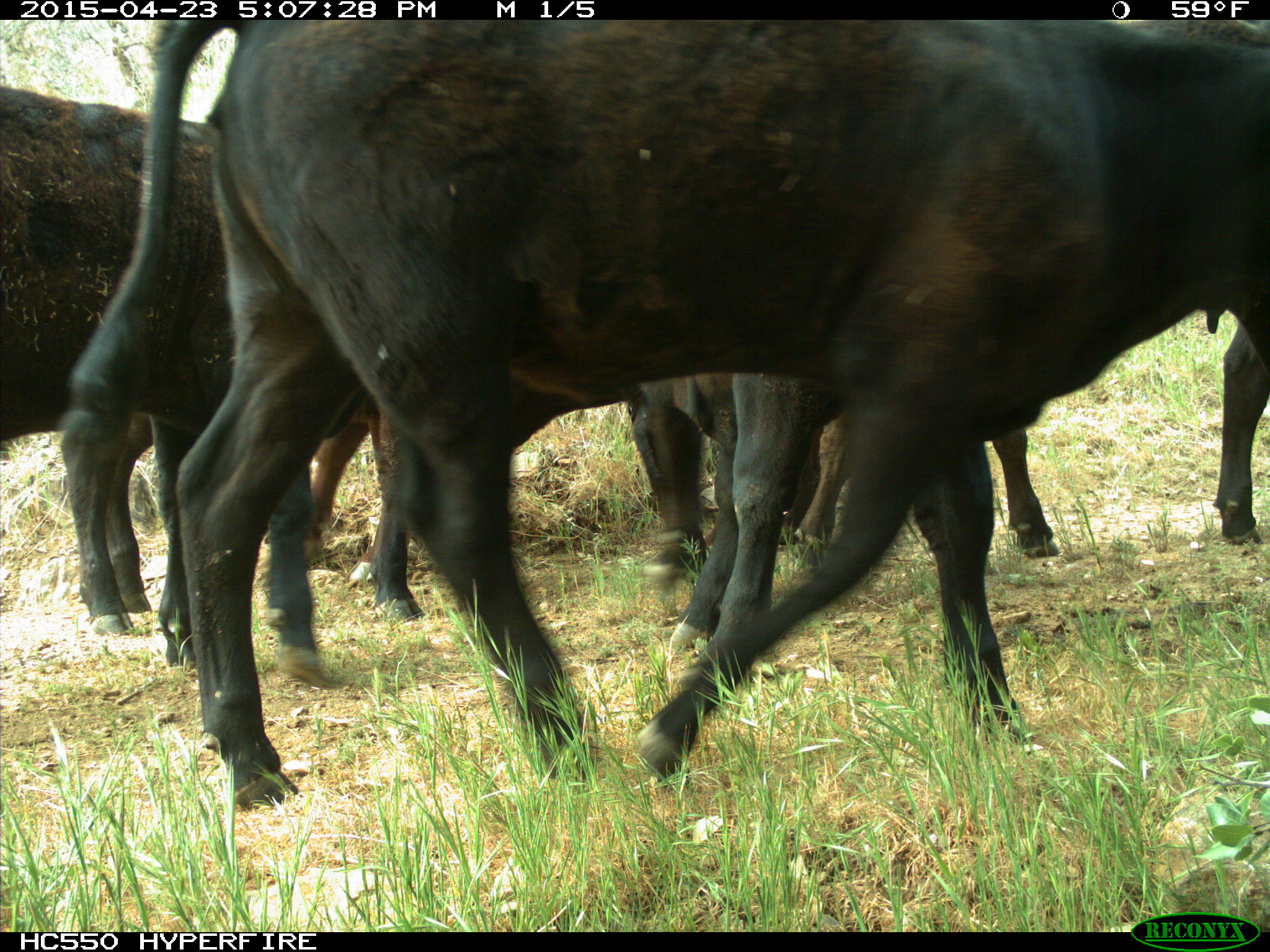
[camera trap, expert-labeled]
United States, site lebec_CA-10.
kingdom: Animalia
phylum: Chordata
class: Mammalia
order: Artiodactyla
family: Bovidae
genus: Bos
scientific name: Bos taurus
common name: domestic cow